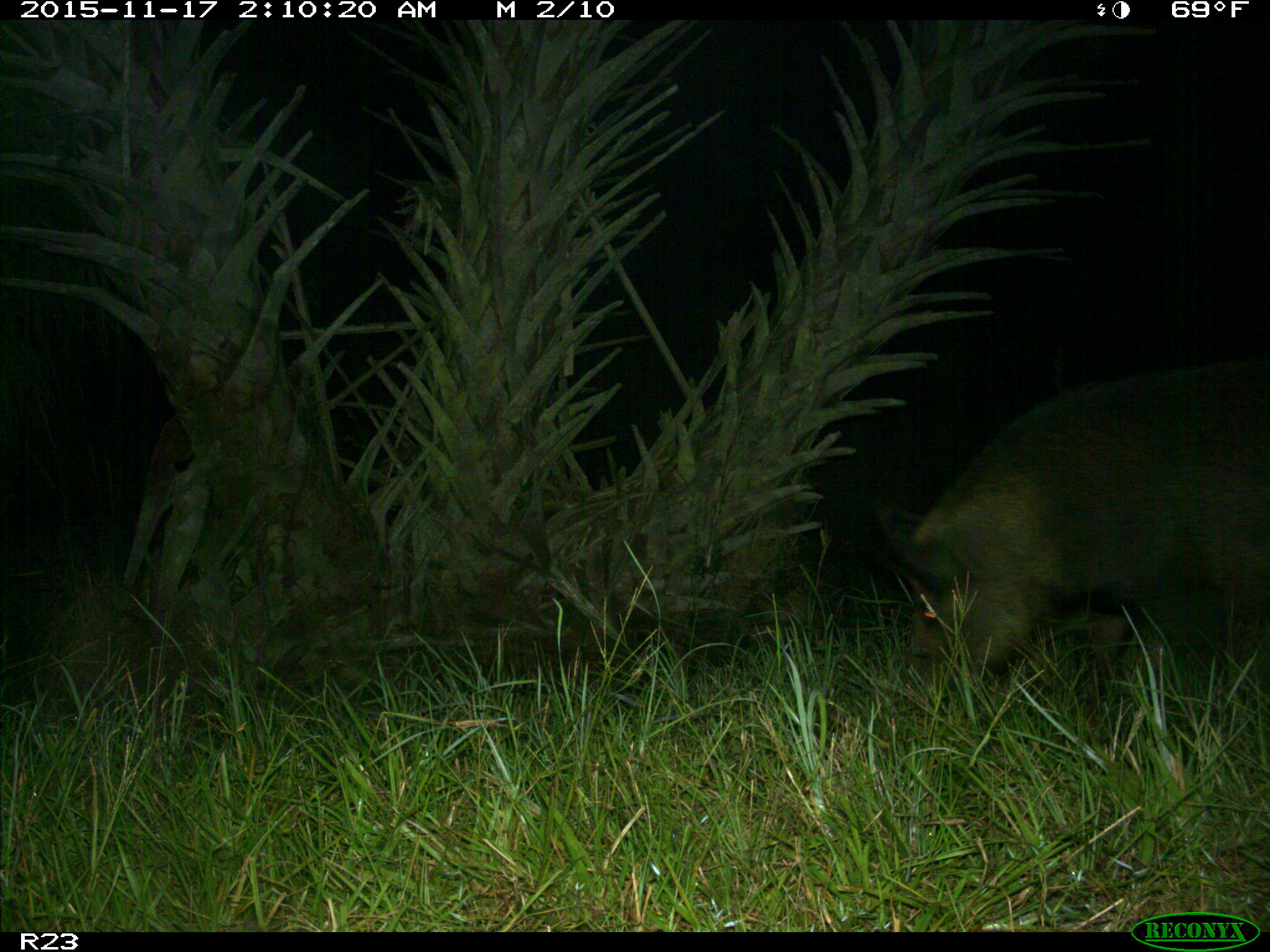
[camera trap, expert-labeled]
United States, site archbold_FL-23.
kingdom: Animalia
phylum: Chordata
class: Mammalia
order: Artiodactyla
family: Suidae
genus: Sus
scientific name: Sus scrofa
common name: wild boar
Sus scrofa (wild boar).